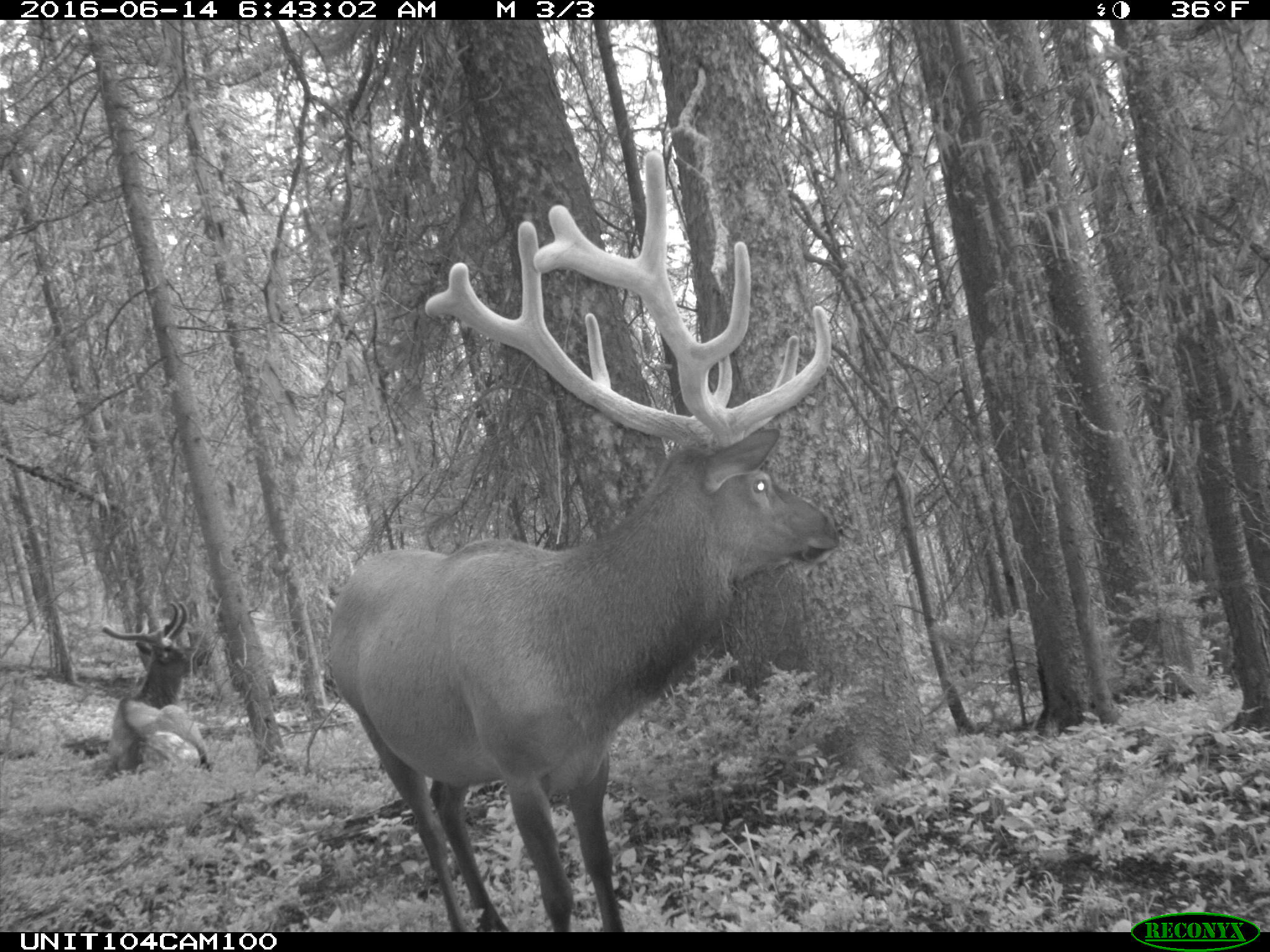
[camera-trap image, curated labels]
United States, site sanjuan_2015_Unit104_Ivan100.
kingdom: Animalia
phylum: Chordata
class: Mammalia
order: Artiodactyla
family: Cervidae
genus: Cervus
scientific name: Cervus elaphus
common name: red deer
Cervus elaphus (red deer).